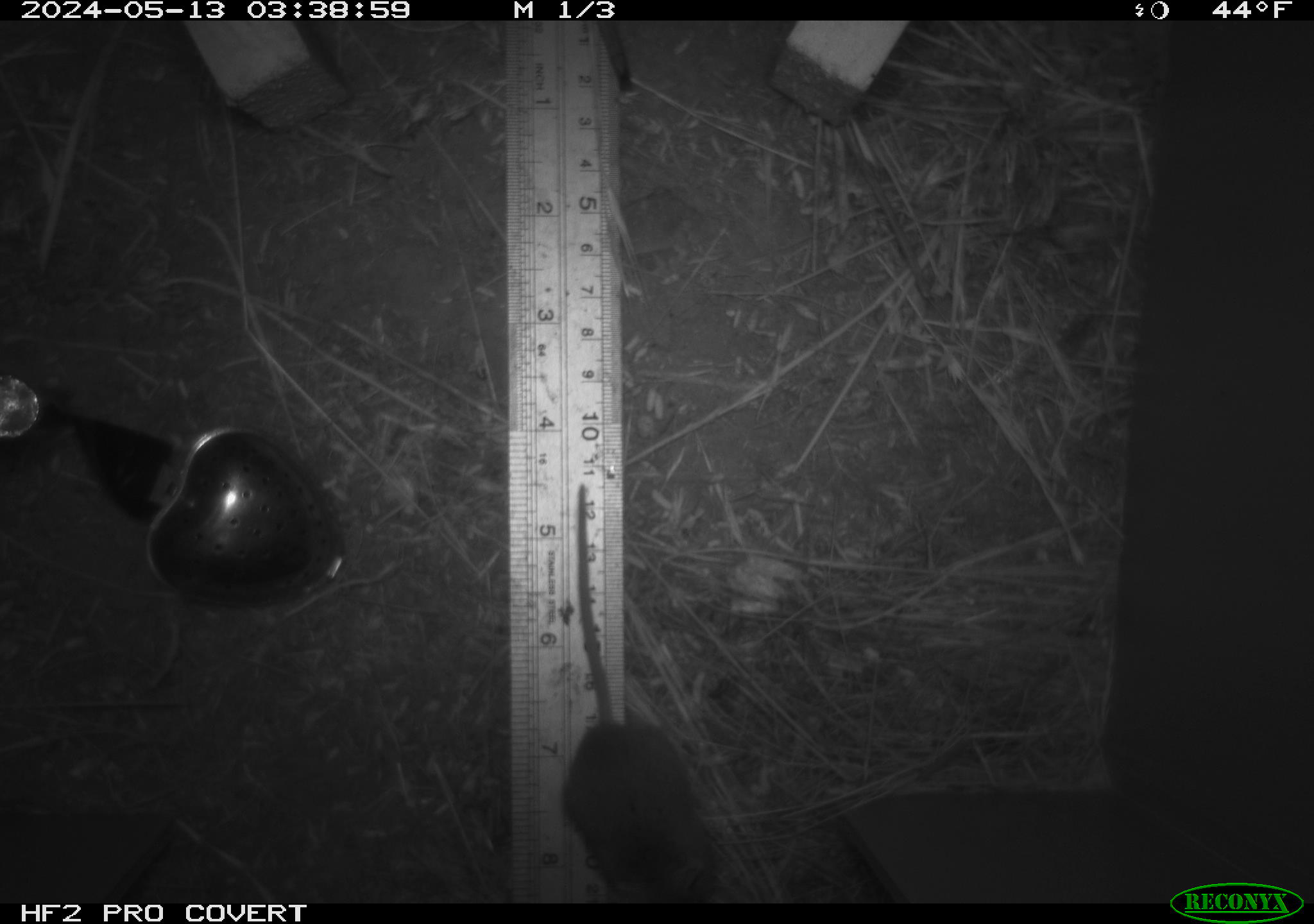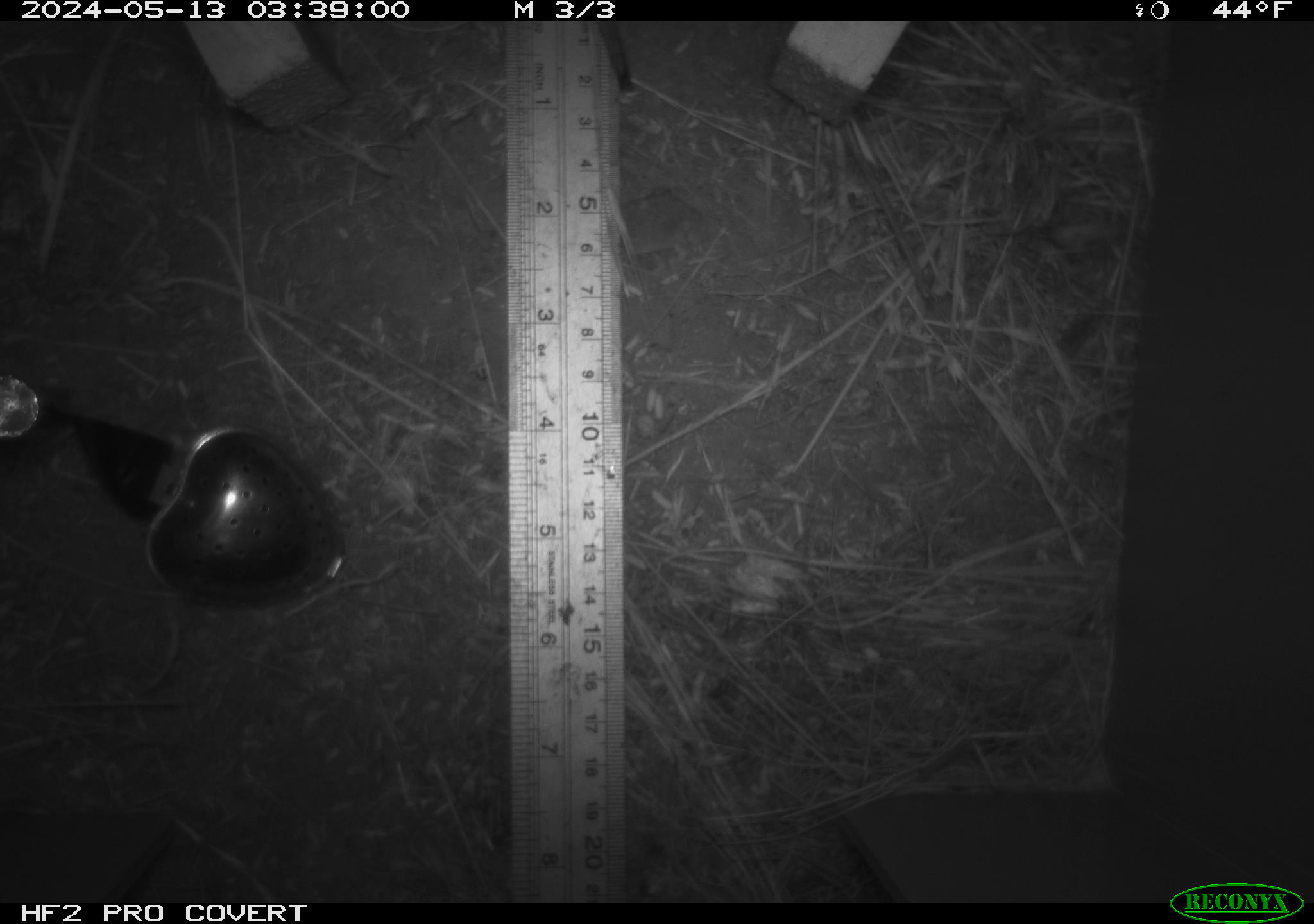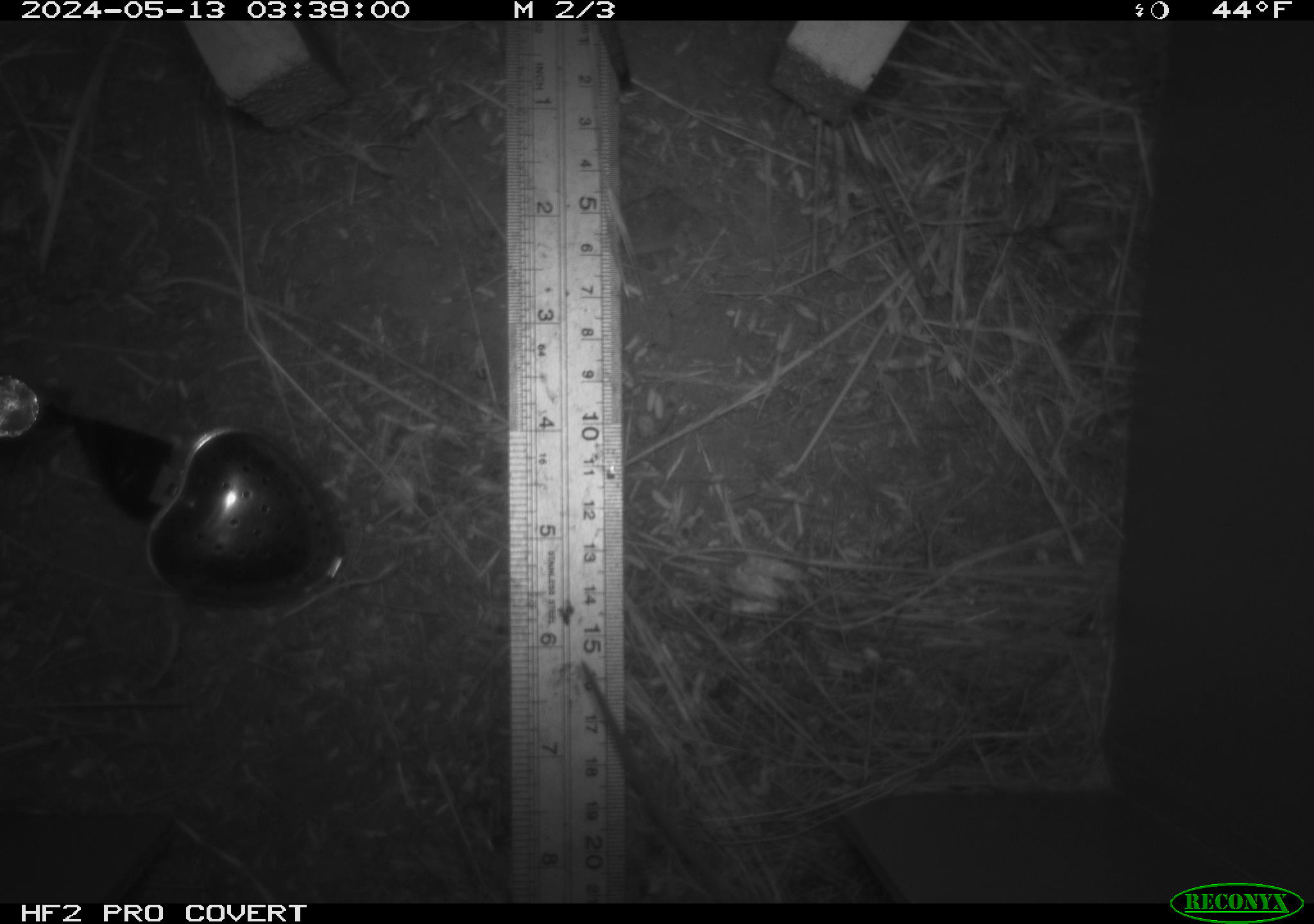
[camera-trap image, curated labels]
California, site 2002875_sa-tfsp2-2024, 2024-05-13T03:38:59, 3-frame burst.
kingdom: Animalia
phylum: Chordata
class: Mammalia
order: Rodentia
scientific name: Rodentia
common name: mouse species